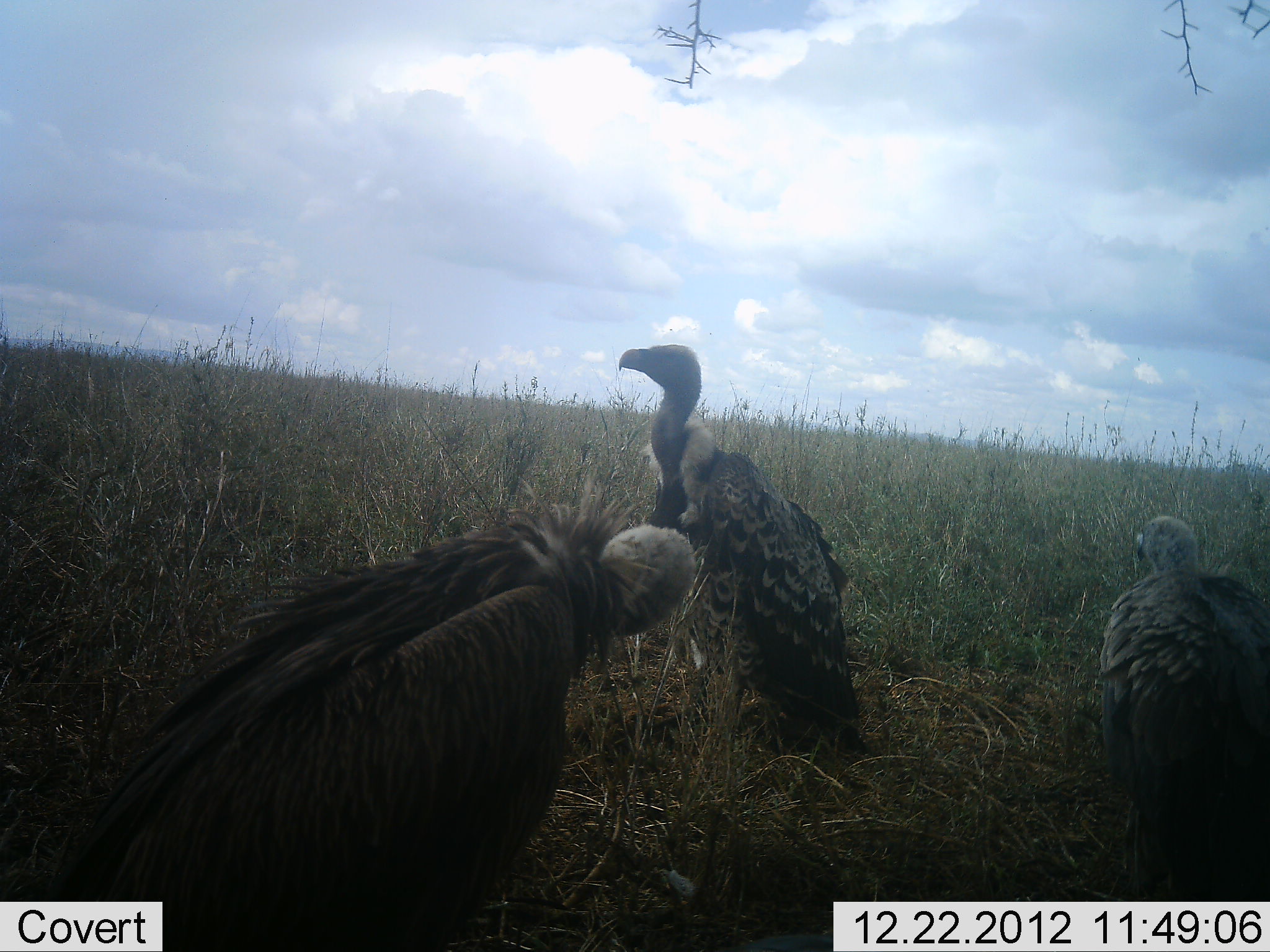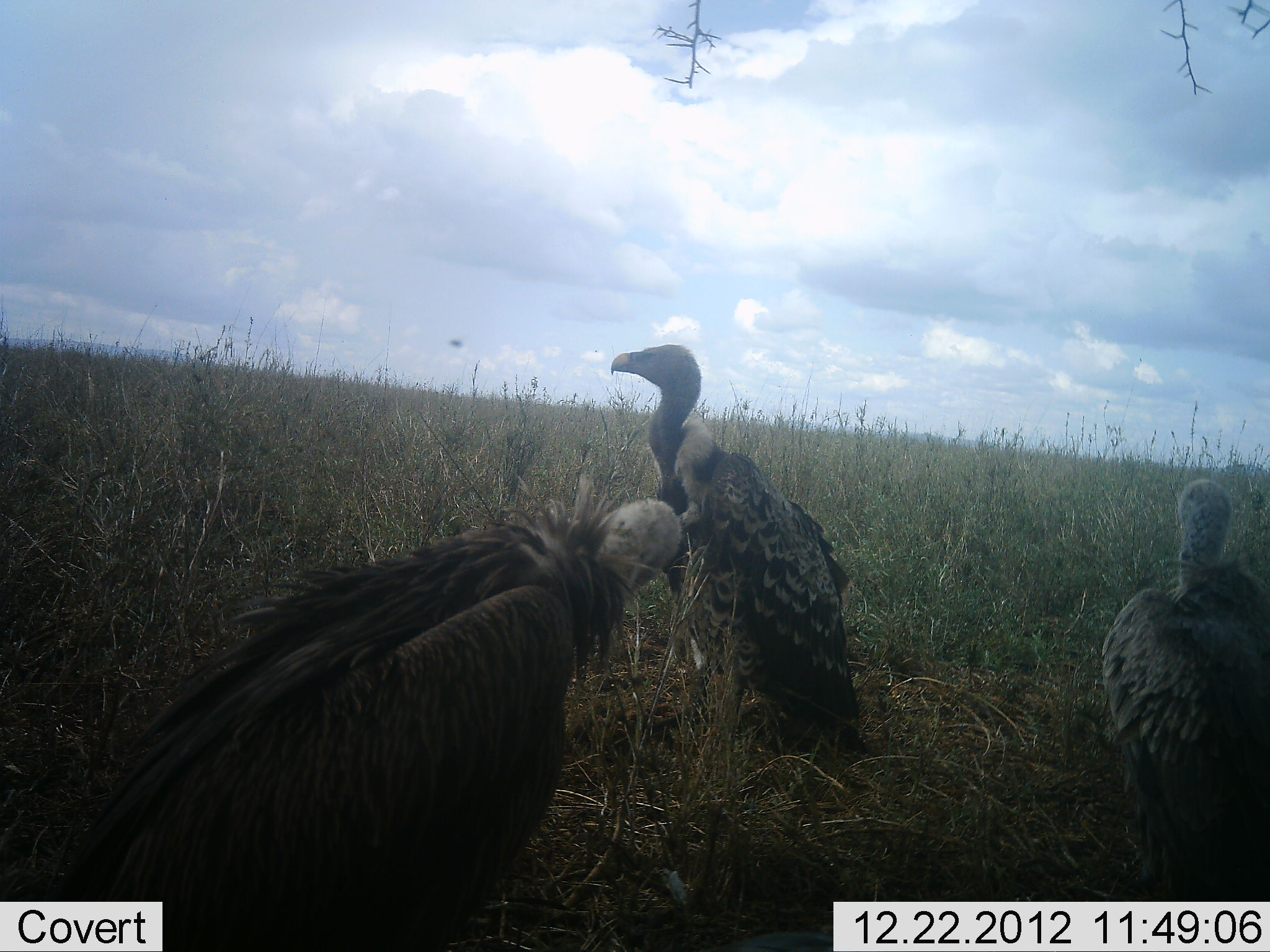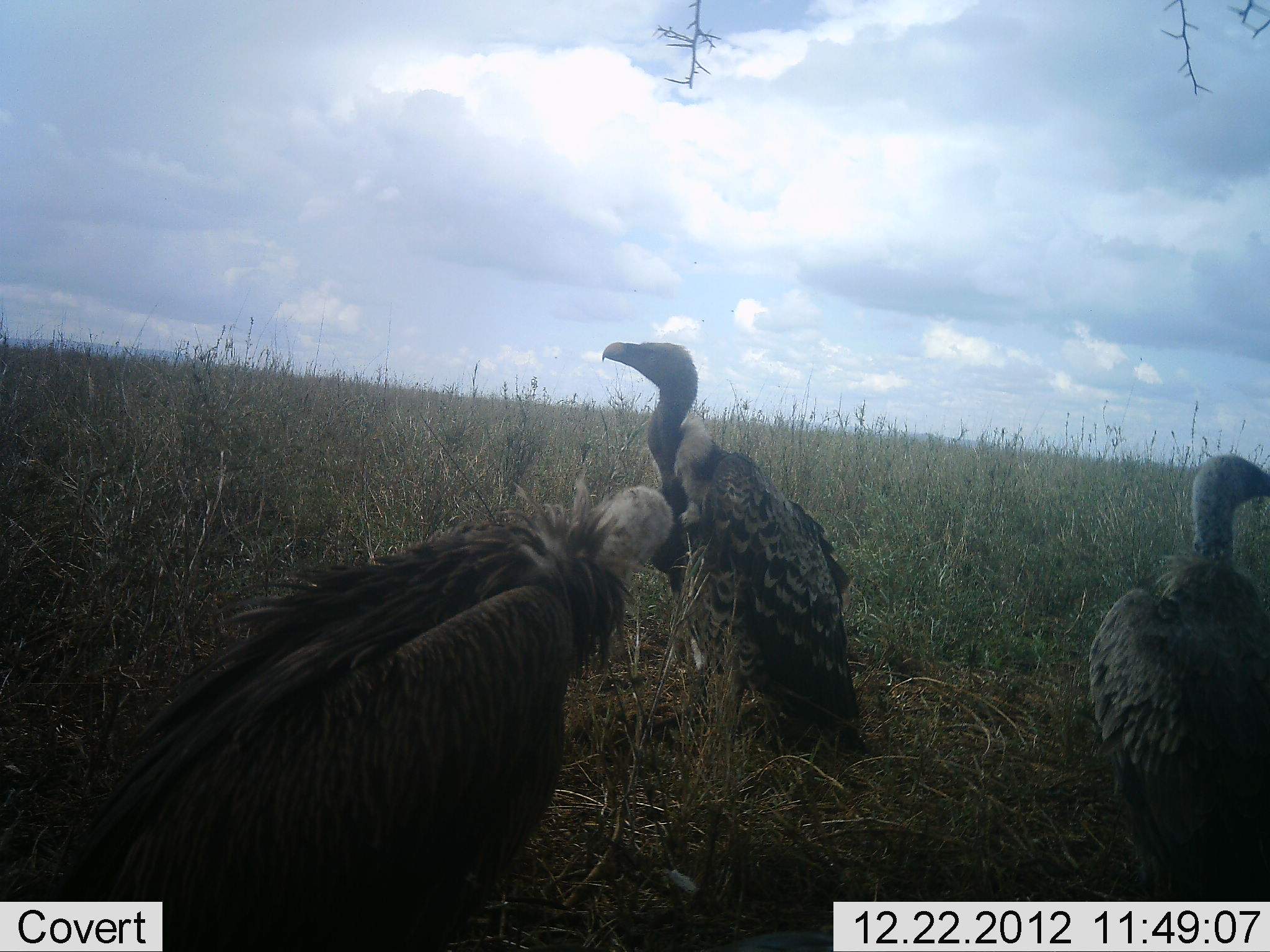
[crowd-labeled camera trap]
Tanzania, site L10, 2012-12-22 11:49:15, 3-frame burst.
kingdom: Animalia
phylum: Chordata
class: Aves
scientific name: Aves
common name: bird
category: otherbird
Otherbird (bird) (Aves), count 3. Behavior (volunteer vote fractions): standing 70%, resting 30%, moving 0%, interacting 0%. Young present (vote fraction): 0%. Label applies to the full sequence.